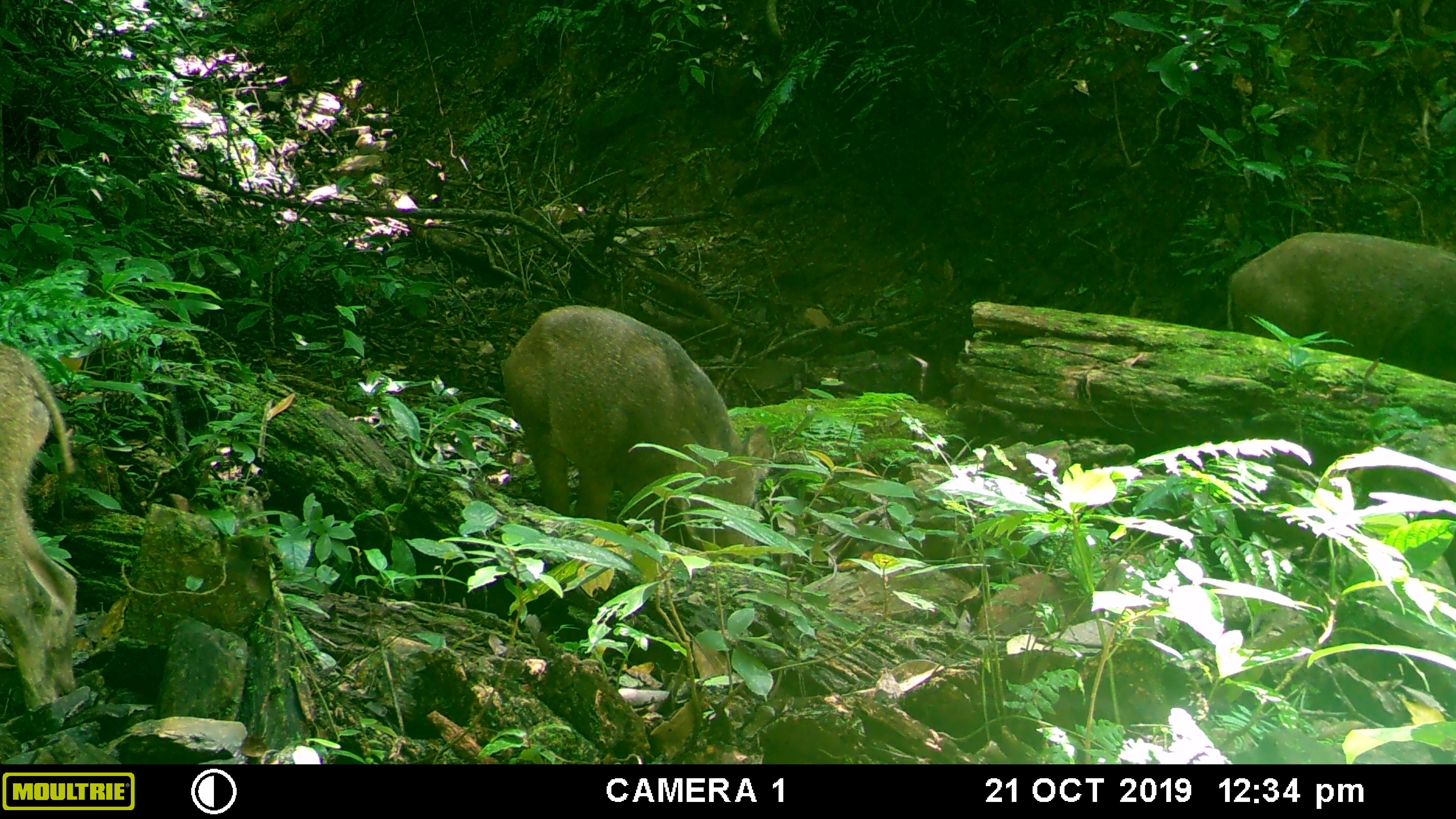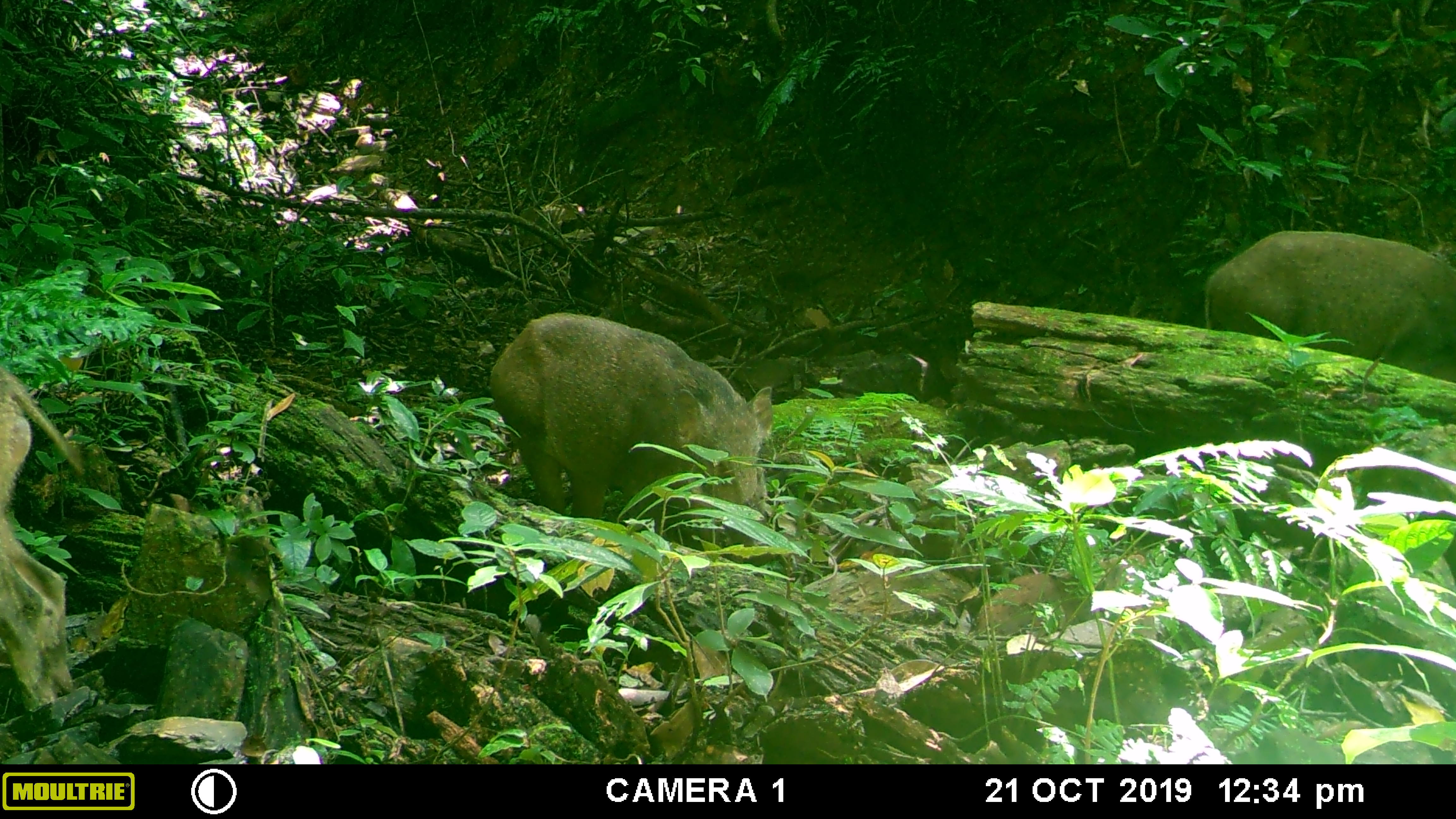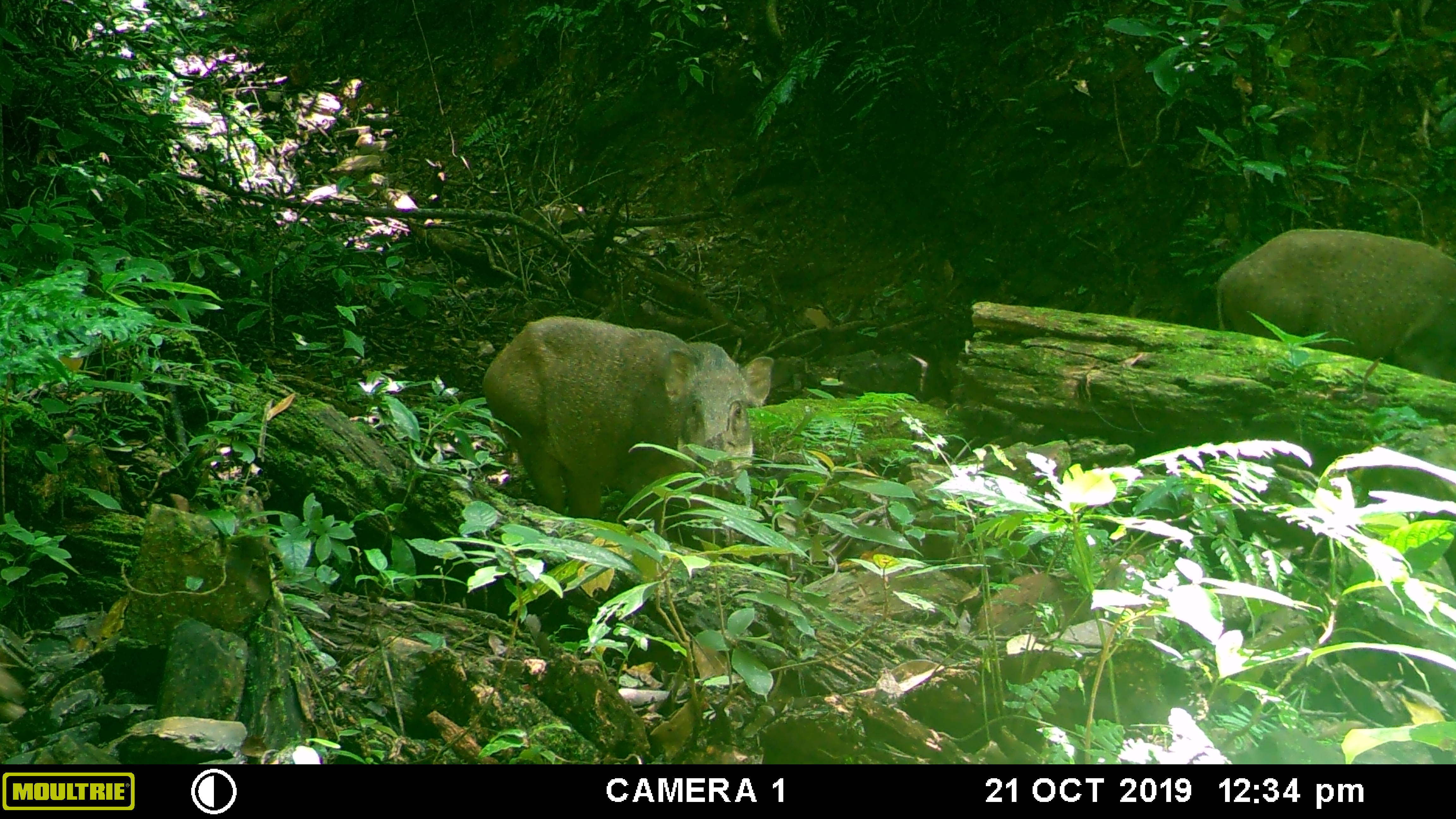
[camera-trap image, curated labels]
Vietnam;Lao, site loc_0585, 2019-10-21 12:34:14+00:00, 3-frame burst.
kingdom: Animalia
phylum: Chordata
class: Mammalia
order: Artiodactyla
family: Suidae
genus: Sus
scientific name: Sus scrofa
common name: eurasian wild pig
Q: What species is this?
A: Eurasian wild pig (Sus scrofa).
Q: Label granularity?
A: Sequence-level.